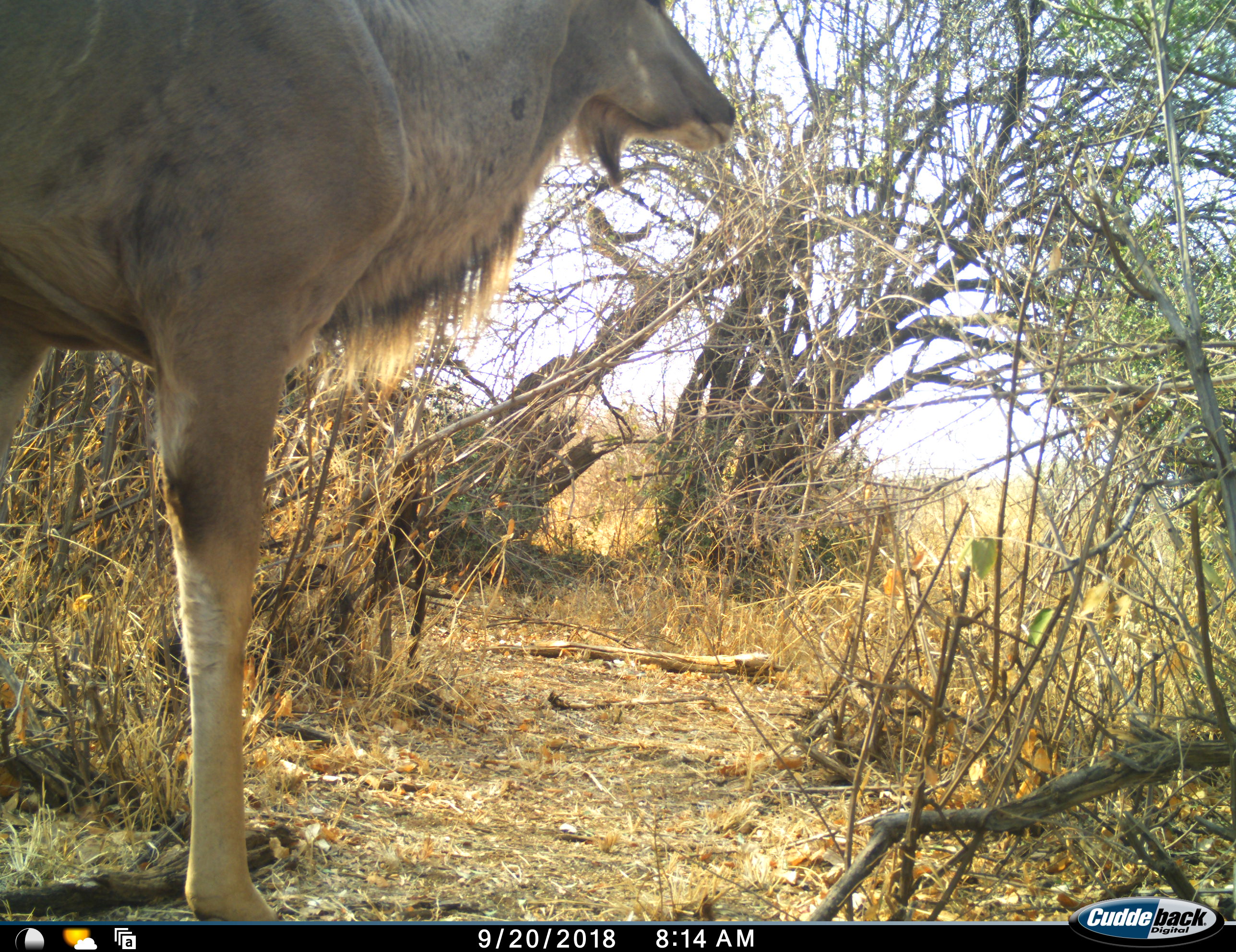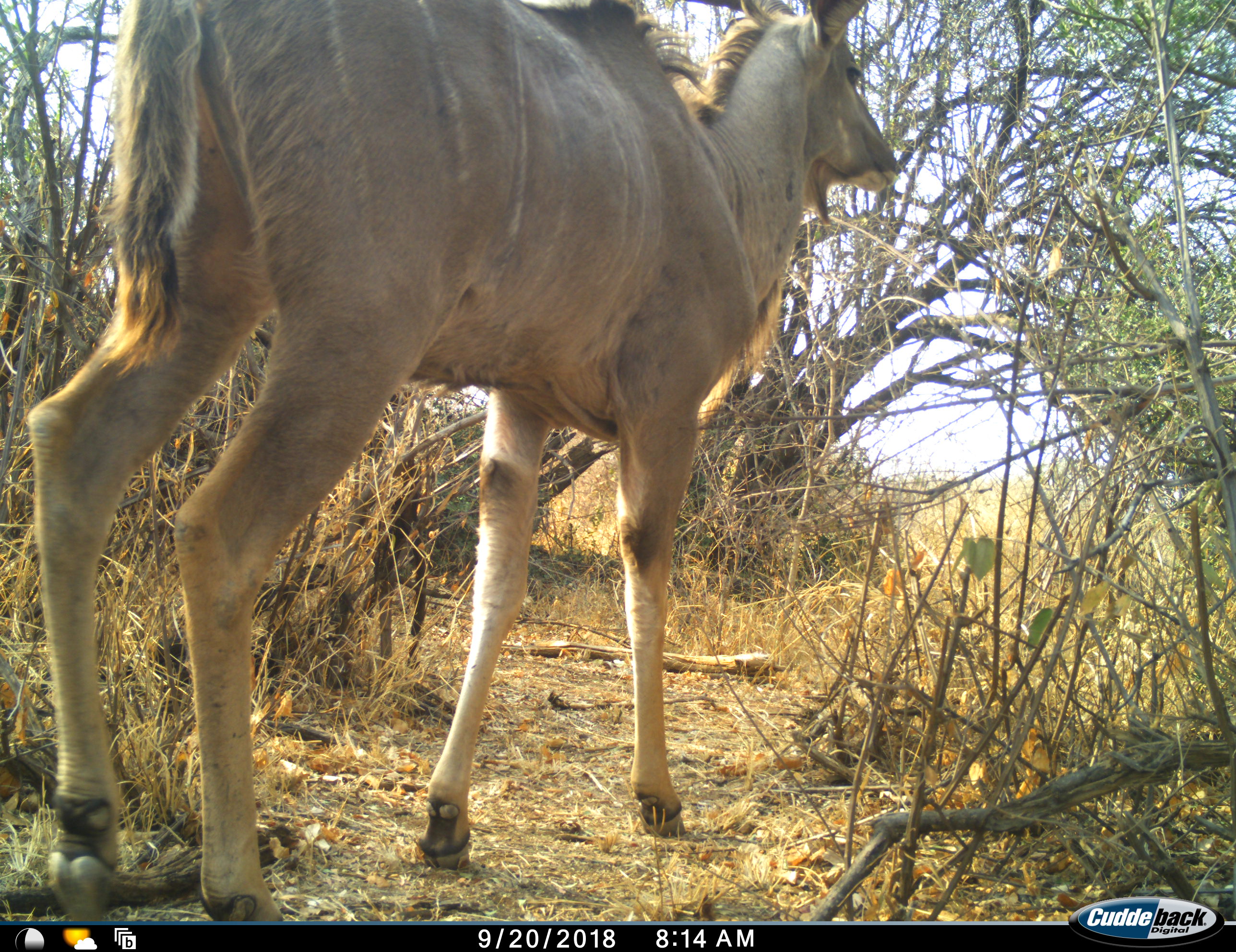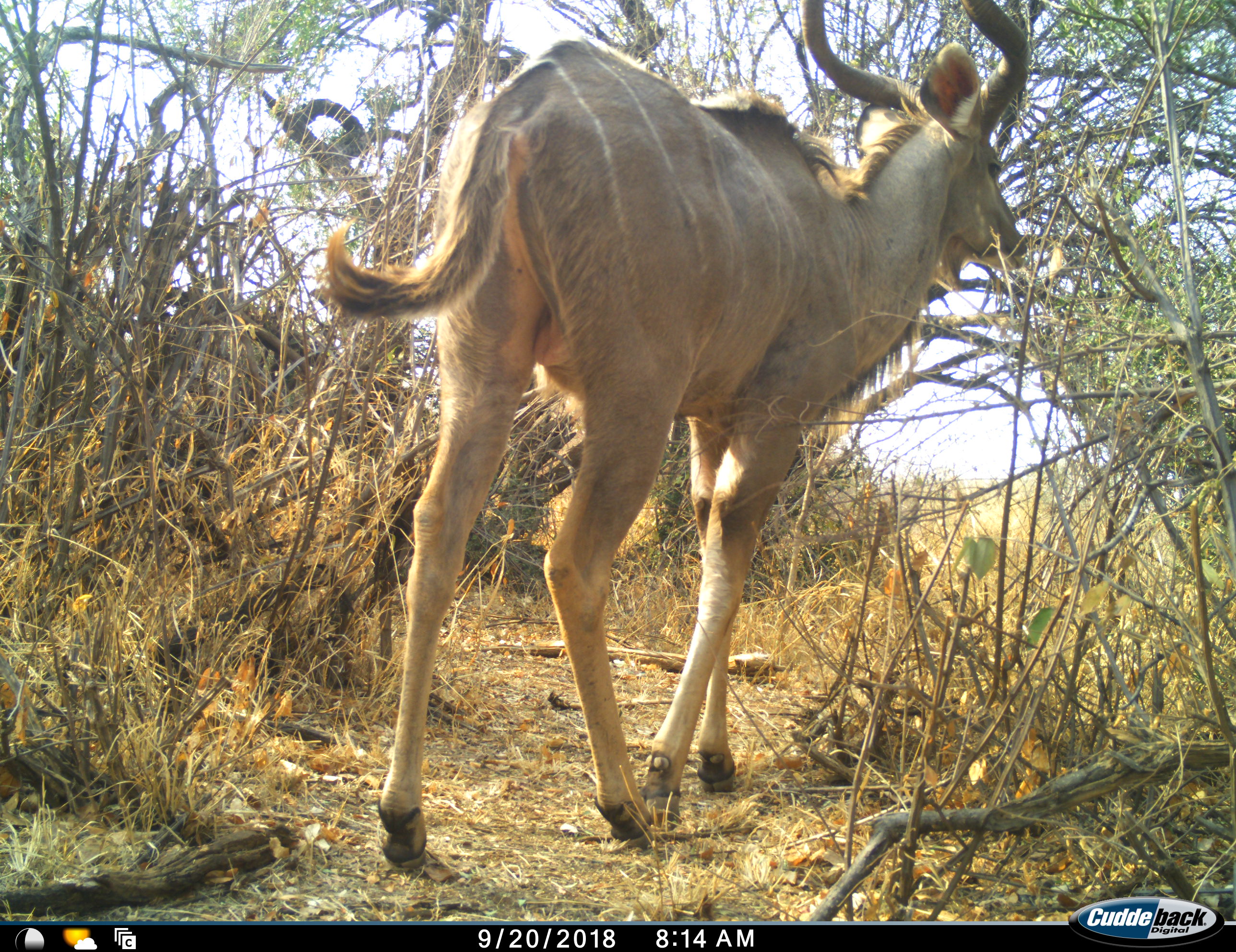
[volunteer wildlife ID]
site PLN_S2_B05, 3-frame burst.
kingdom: Animalia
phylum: Chordata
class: Mammalia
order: Artiodactyla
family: Bovidae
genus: Tragelaphus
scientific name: Tragelaphus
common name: kudu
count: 1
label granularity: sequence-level